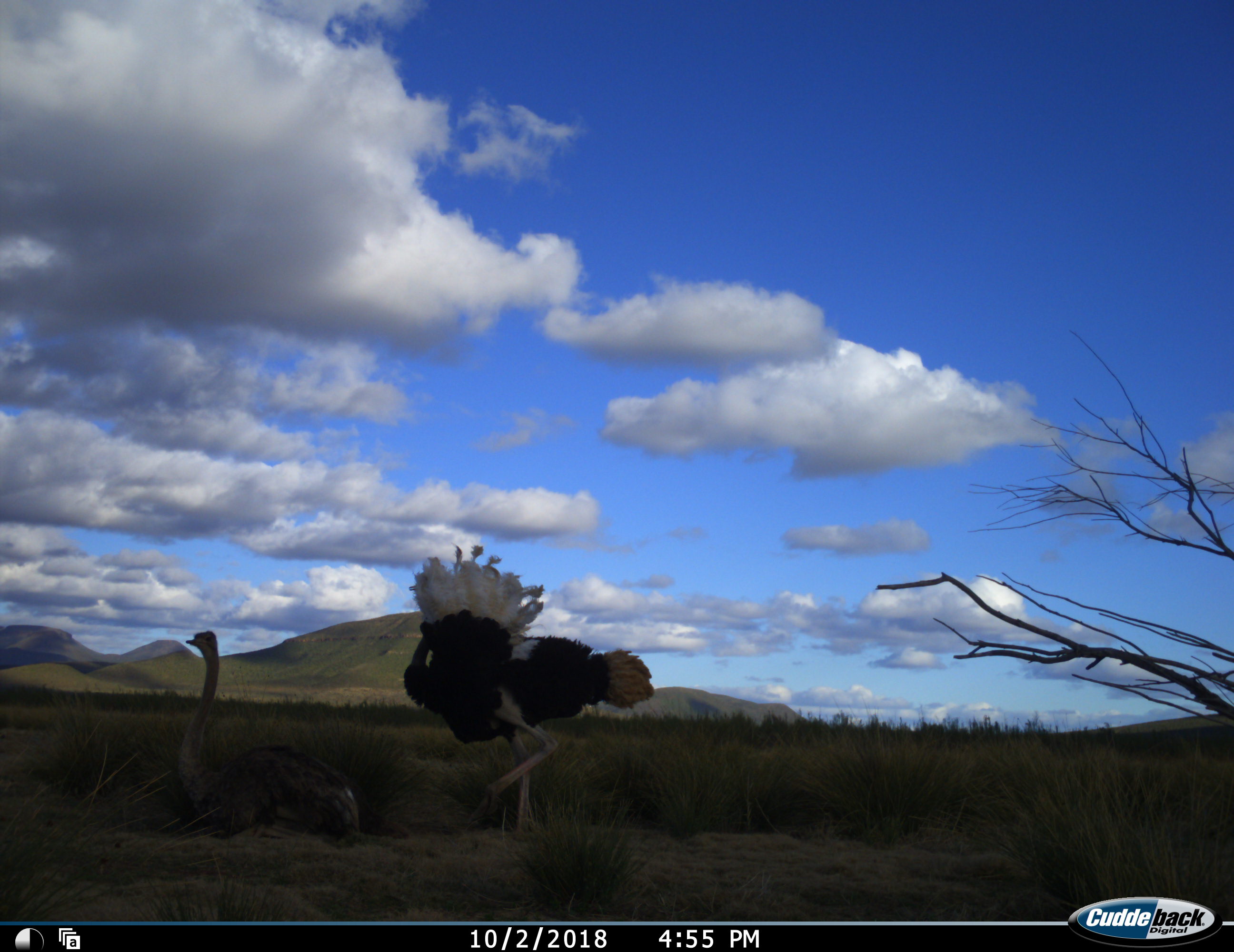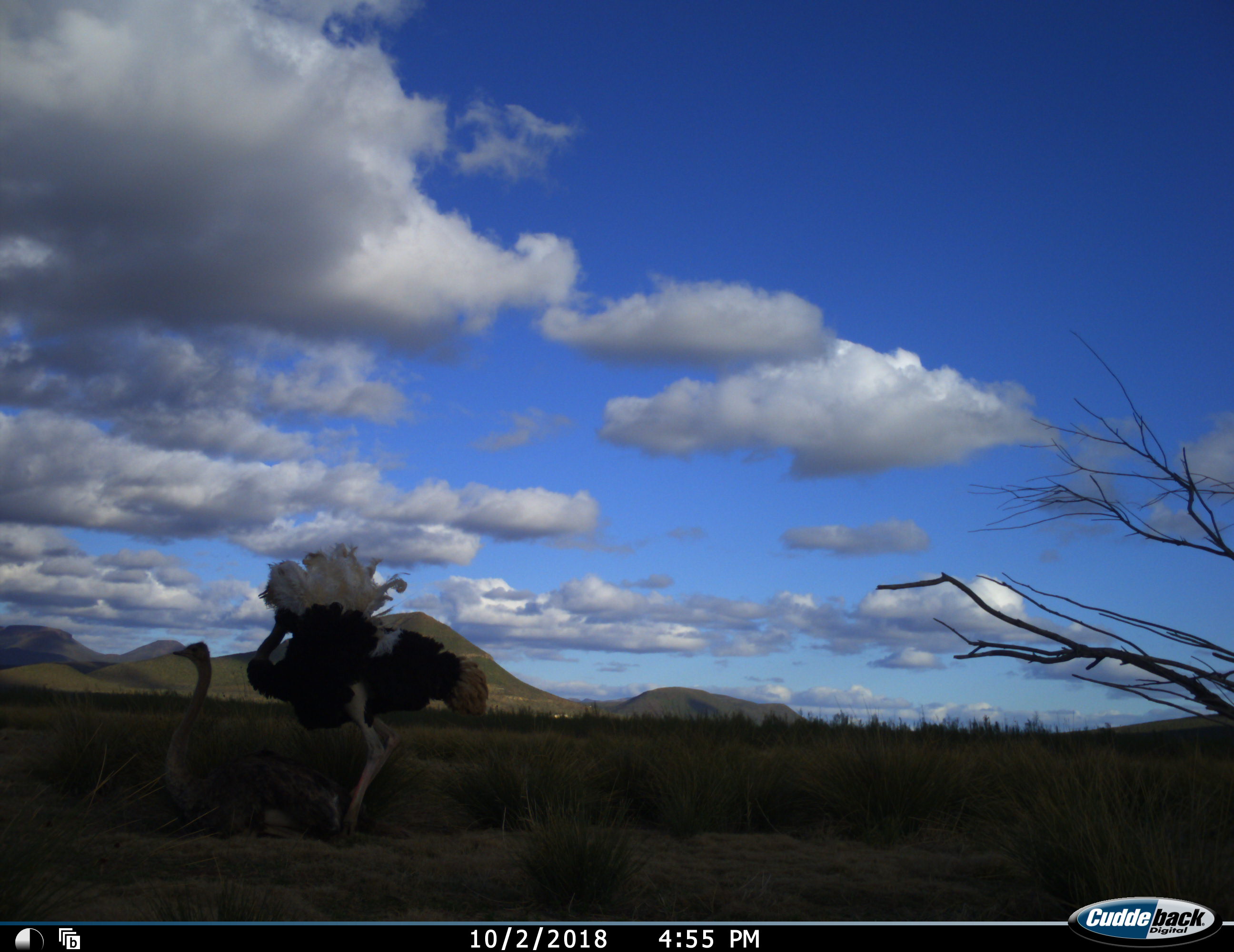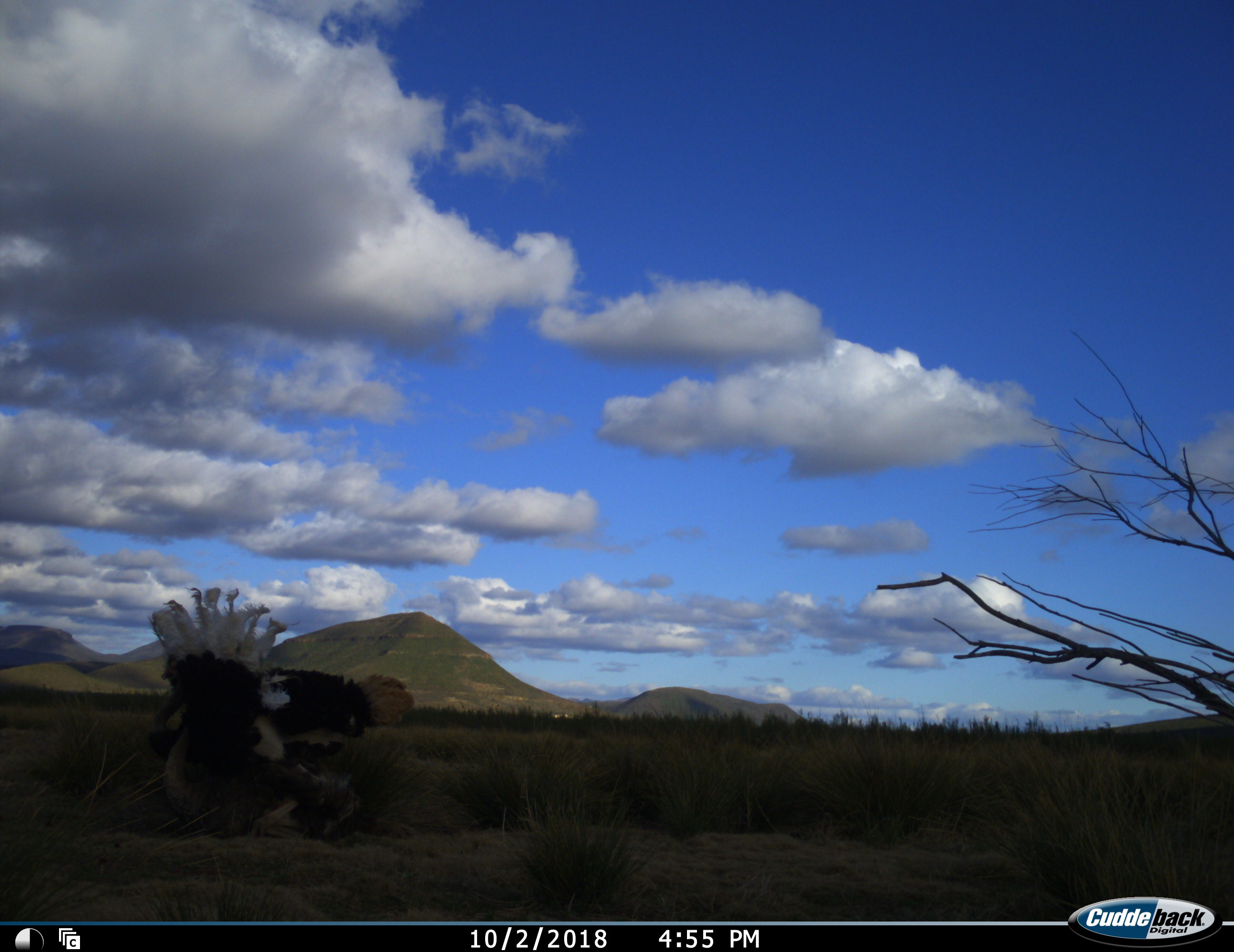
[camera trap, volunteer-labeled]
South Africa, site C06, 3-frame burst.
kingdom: Animalia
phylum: Chordata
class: Aves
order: Struthioniformes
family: Struthionidae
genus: Struthio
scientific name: Struthio camelus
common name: ostrich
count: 2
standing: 0%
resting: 20%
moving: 30%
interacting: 80%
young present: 0%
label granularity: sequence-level